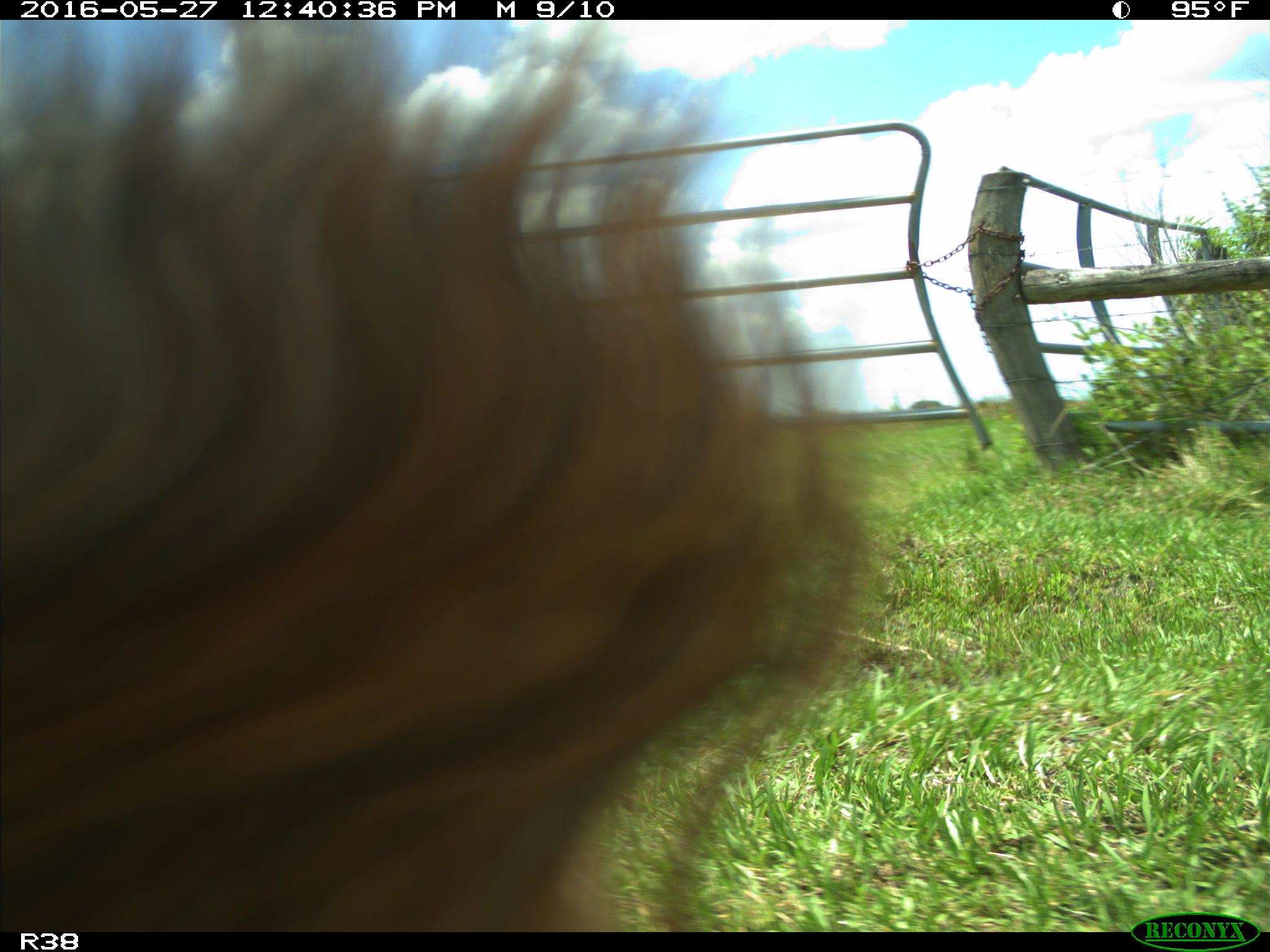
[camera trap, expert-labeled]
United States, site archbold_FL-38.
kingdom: Animalia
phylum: Chordata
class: Mammalia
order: Artiodactyla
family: Bovidae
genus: Bos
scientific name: Bos taurus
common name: domestic cow